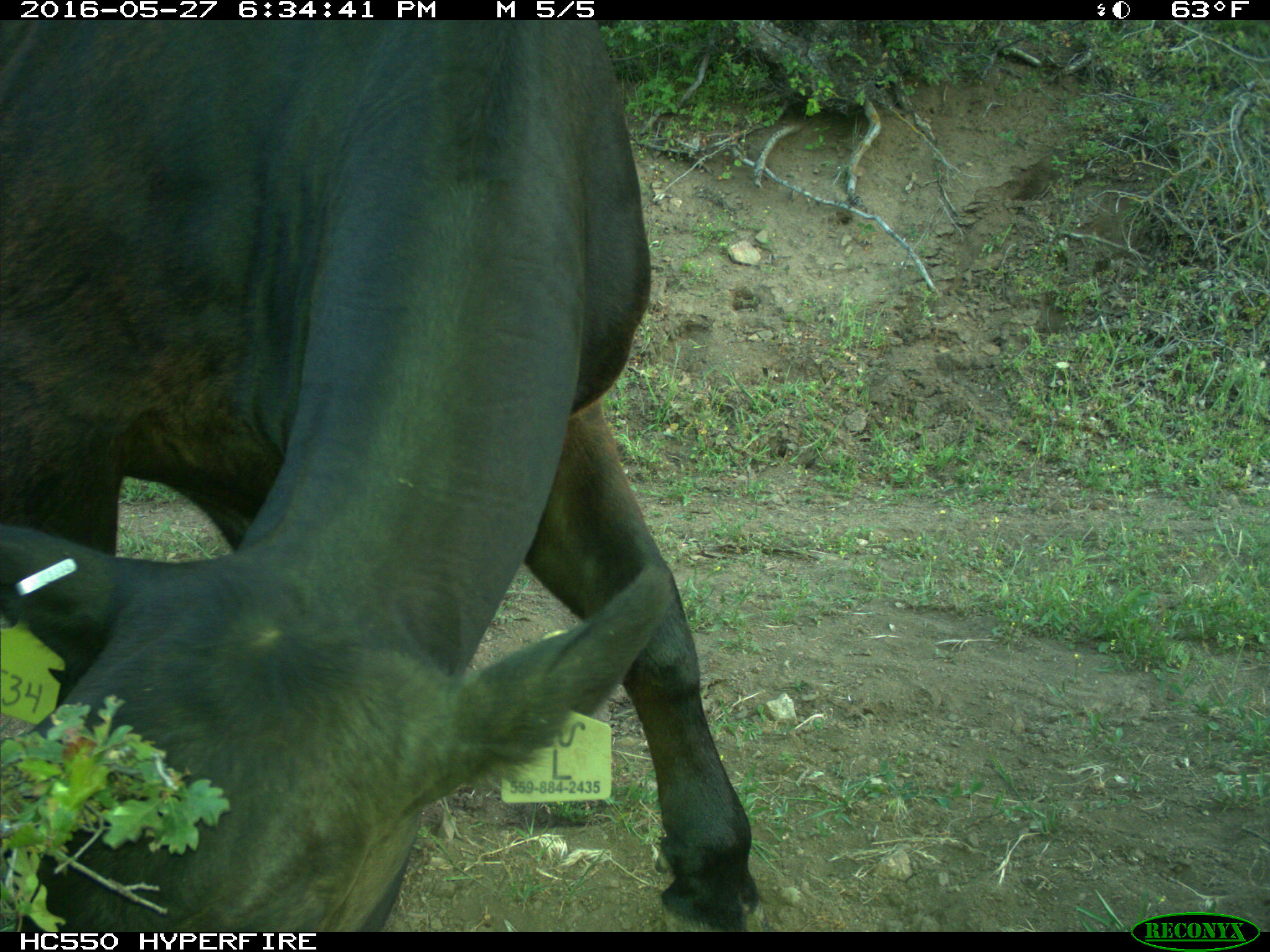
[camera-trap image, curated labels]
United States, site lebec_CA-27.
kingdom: Animalia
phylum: Chordata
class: Mammalia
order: Artiodactyla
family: Bovidae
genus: Bos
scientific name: Bos taurus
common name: domestic cow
Bos taurus (domestic cow).